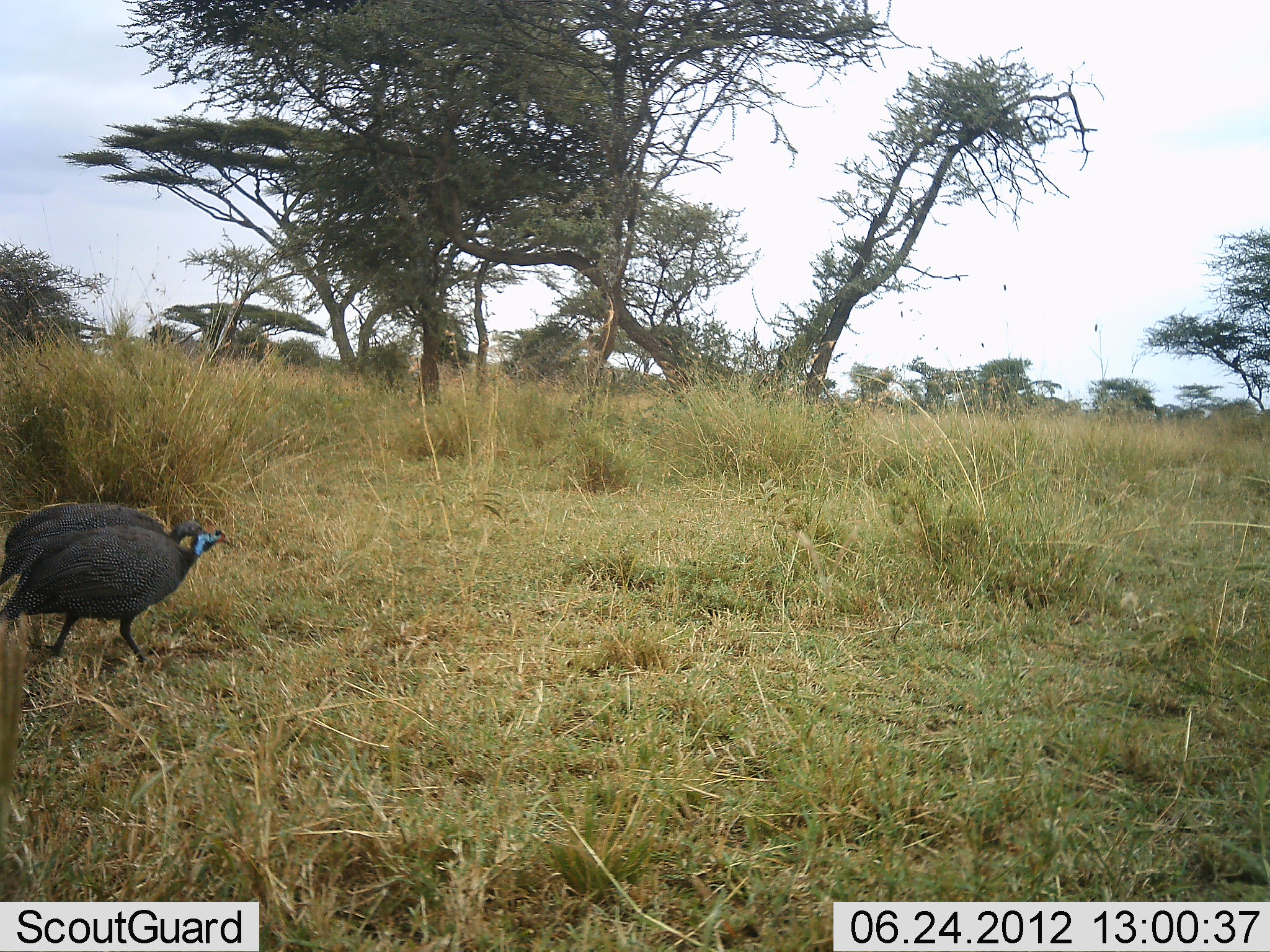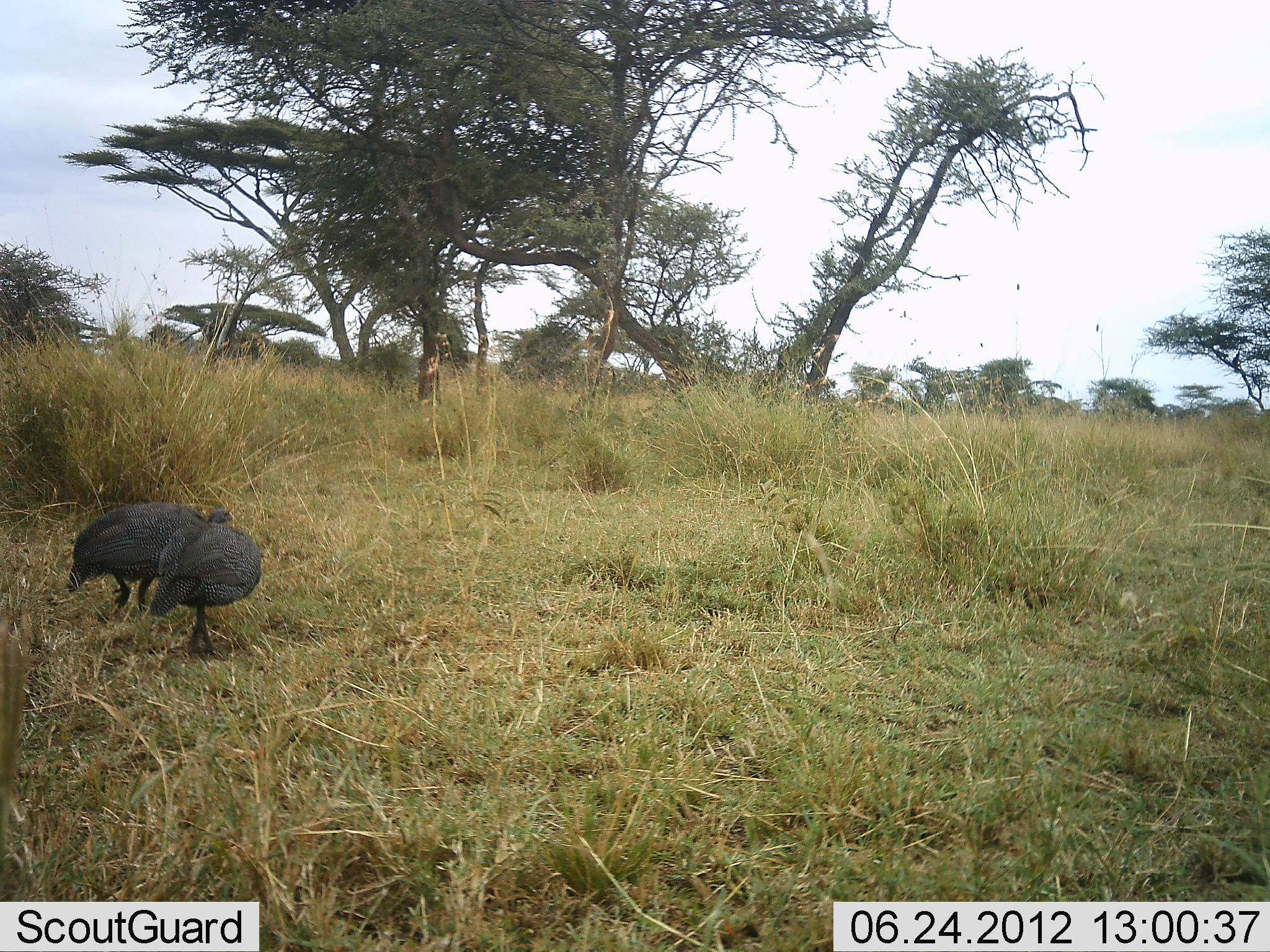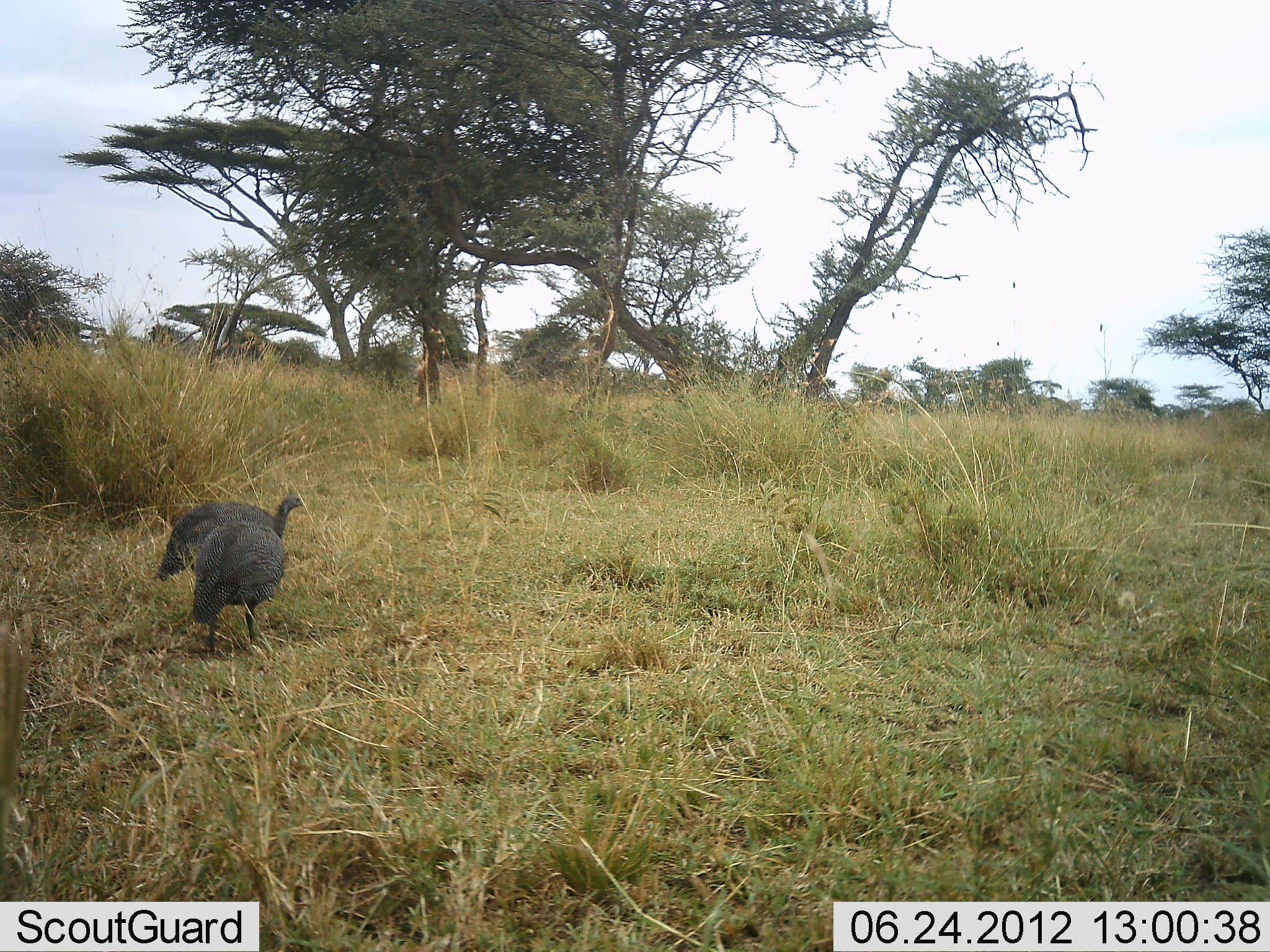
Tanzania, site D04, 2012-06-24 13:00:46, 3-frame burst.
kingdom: Animalia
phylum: Chordata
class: Aves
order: Galliformes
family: Numididae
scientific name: Numididae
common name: guinea fowl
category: guineafowl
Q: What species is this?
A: Guineafowl (guinea fowl) (Numididae).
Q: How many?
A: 2.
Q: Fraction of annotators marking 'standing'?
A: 10%.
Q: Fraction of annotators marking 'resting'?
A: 0%.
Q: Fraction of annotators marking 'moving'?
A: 90%.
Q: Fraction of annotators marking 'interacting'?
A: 0%.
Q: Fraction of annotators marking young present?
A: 0%.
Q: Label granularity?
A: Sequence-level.